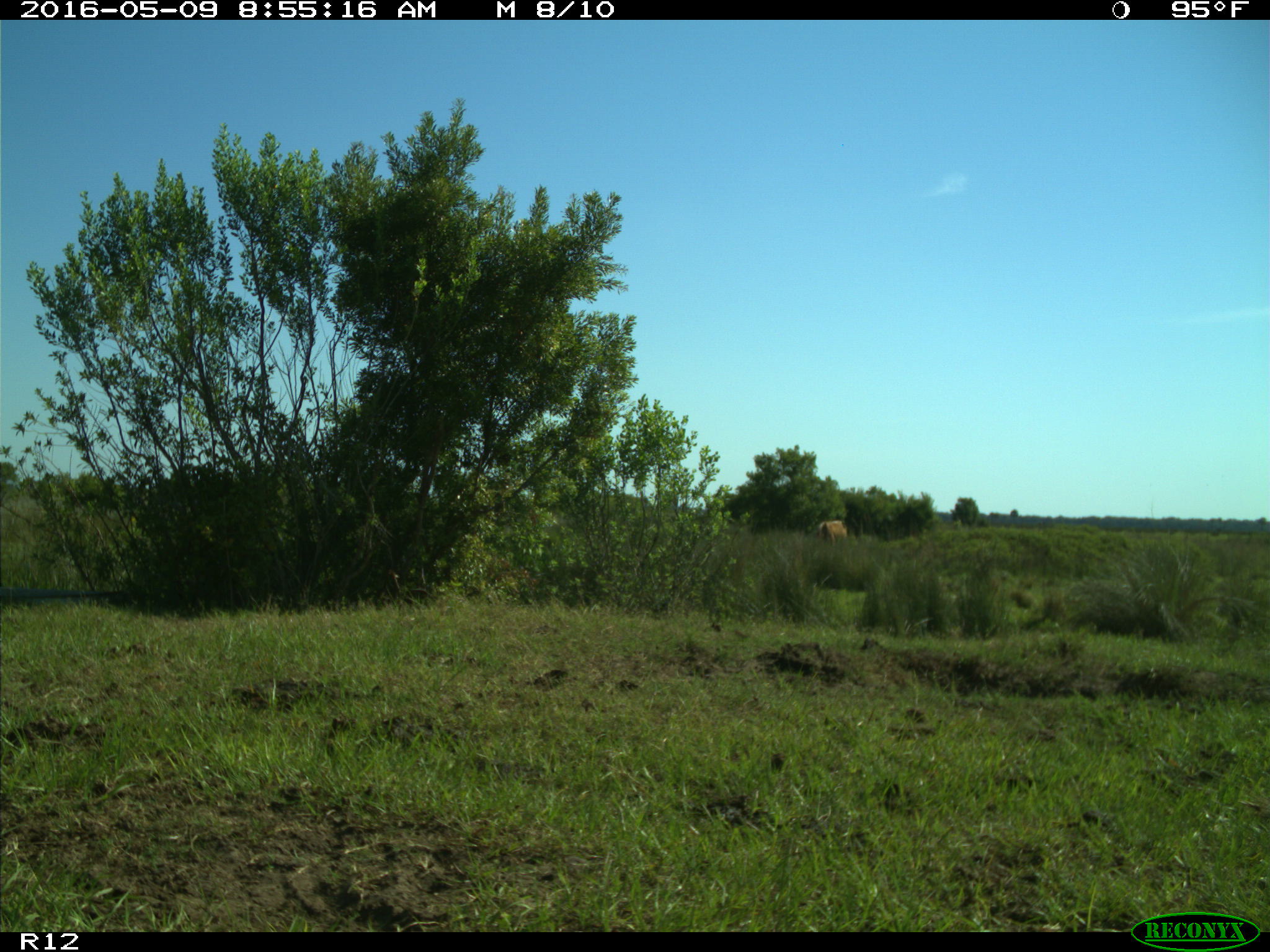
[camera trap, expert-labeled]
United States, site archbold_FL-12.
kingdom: Animalia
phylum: Chordata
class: Mammalia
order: Artiodactyla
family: Bovidae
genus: Bos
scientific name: Bos taurus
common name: domestic cow